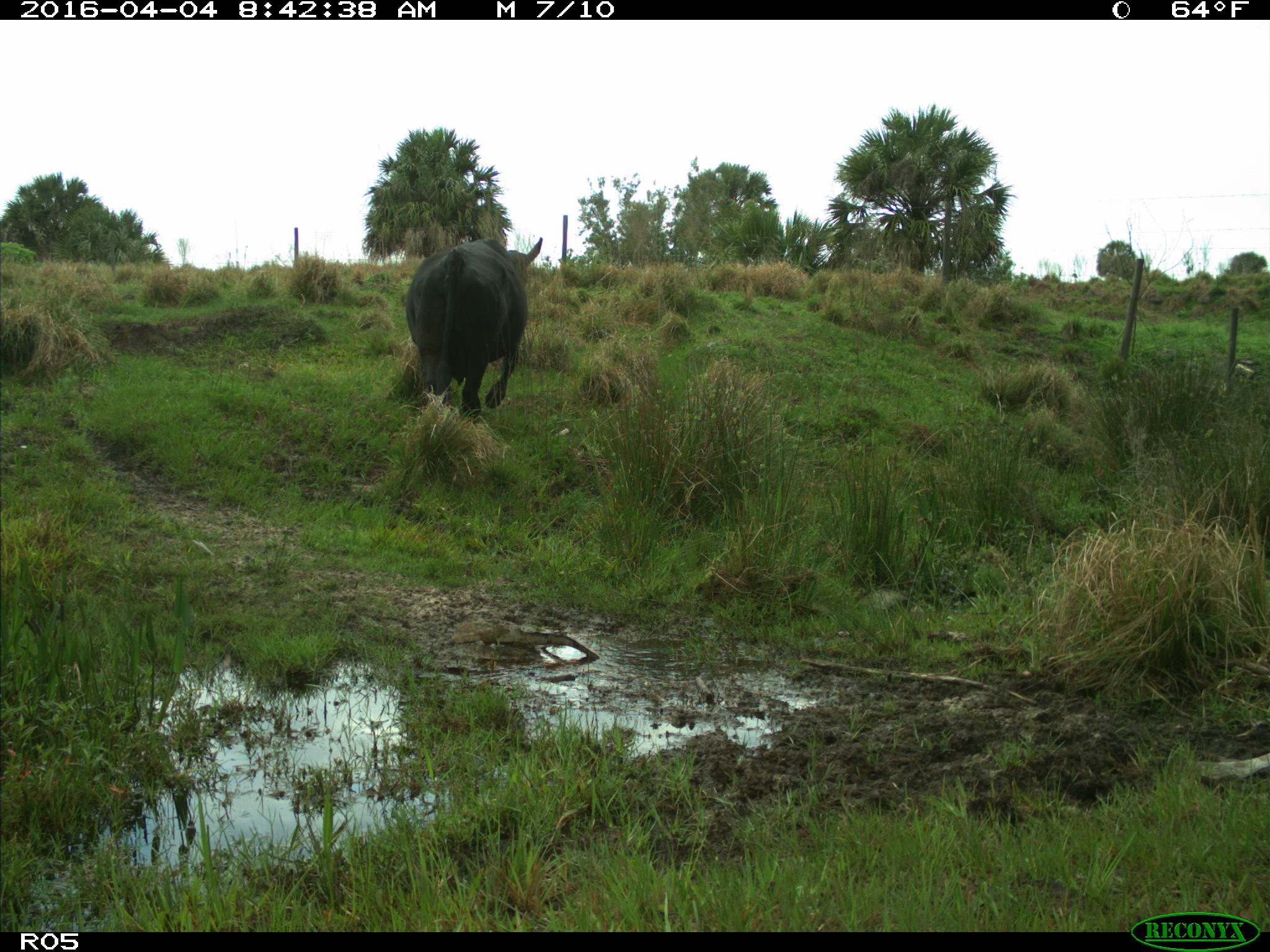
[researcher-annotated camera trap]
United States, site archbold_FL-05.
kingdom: Animalia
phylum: Chordata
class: Mammalia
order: Artiodactyla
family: Bovidae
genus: Bos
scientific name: Bos taurus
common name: domestic cow